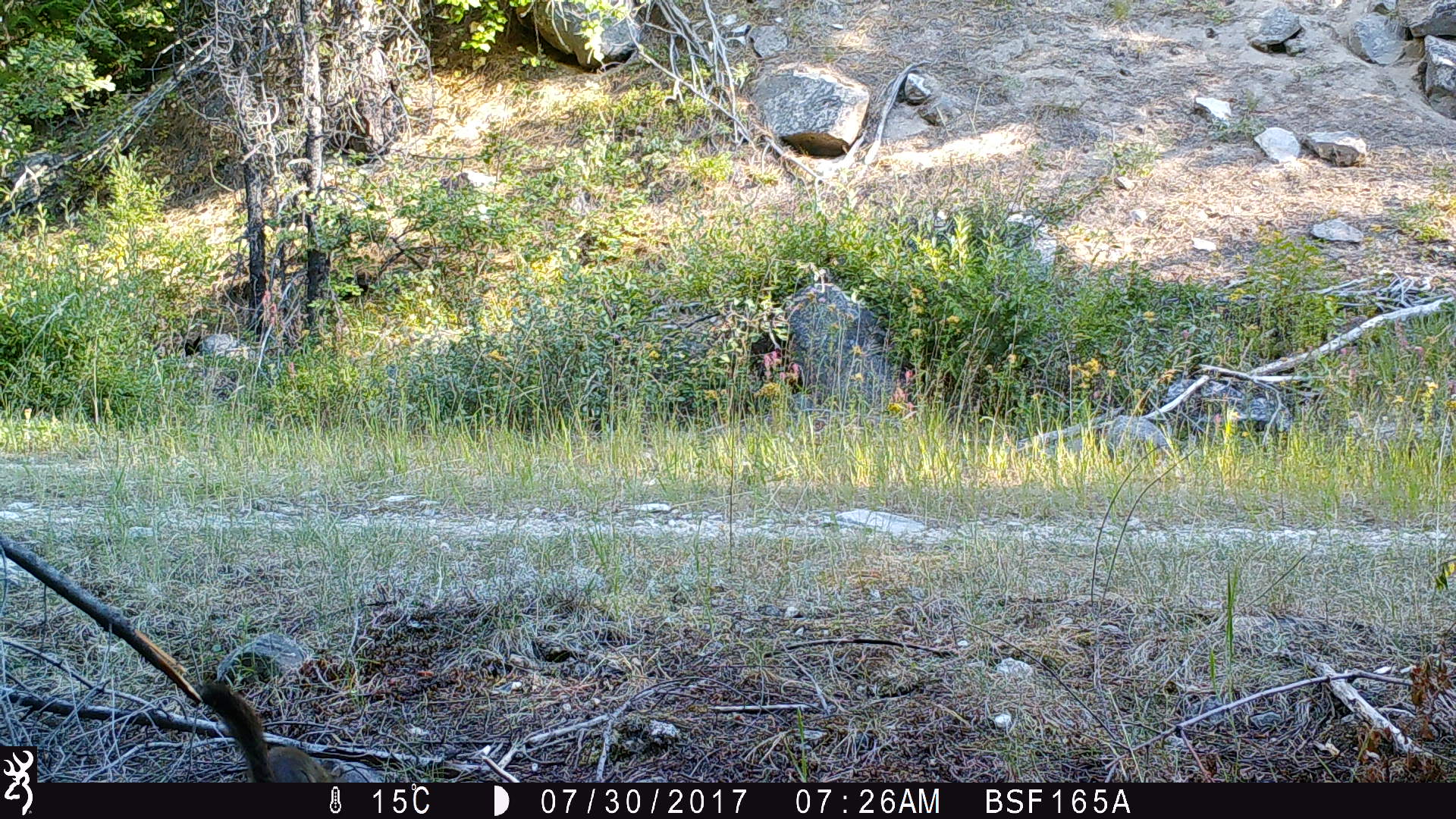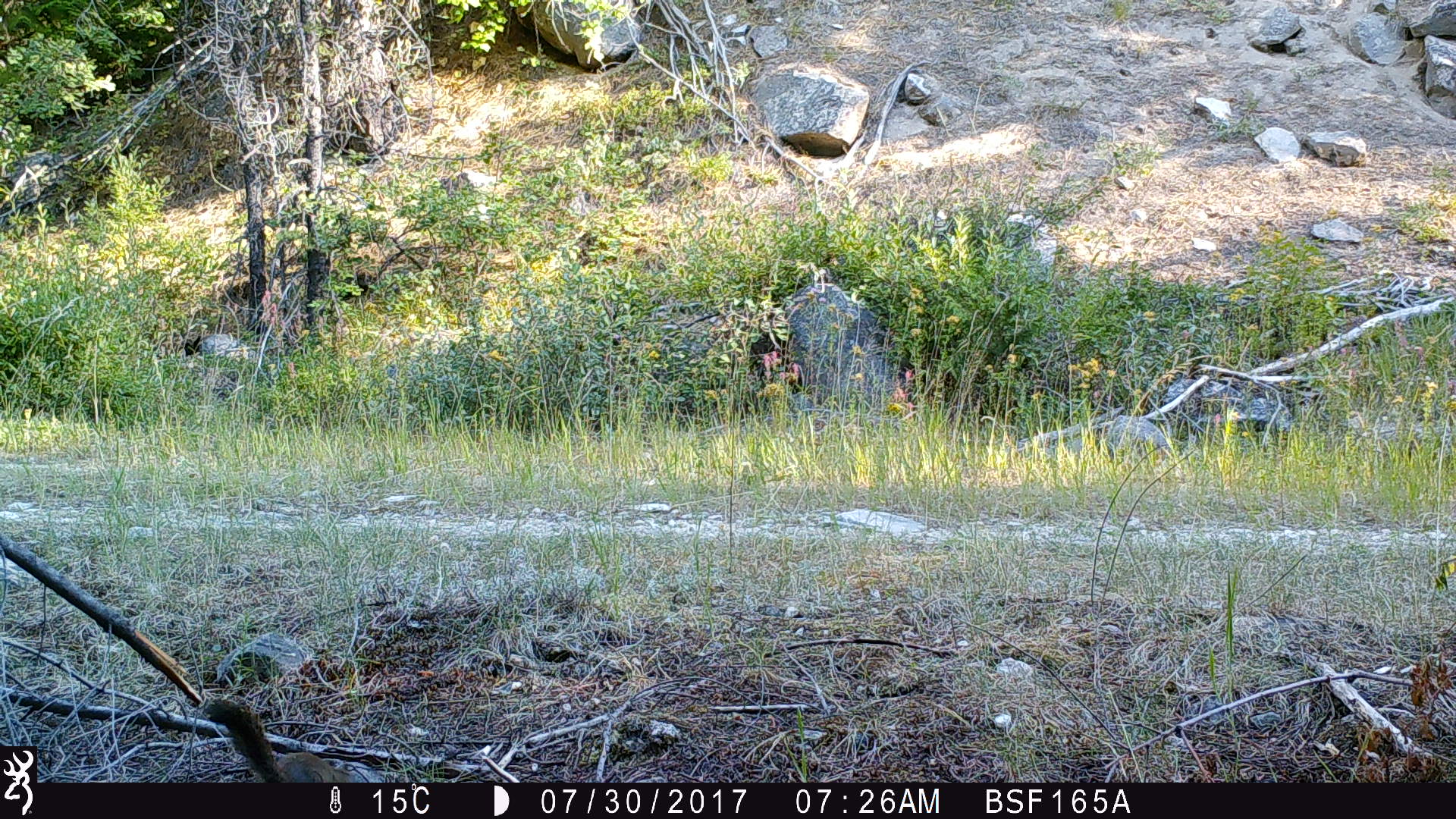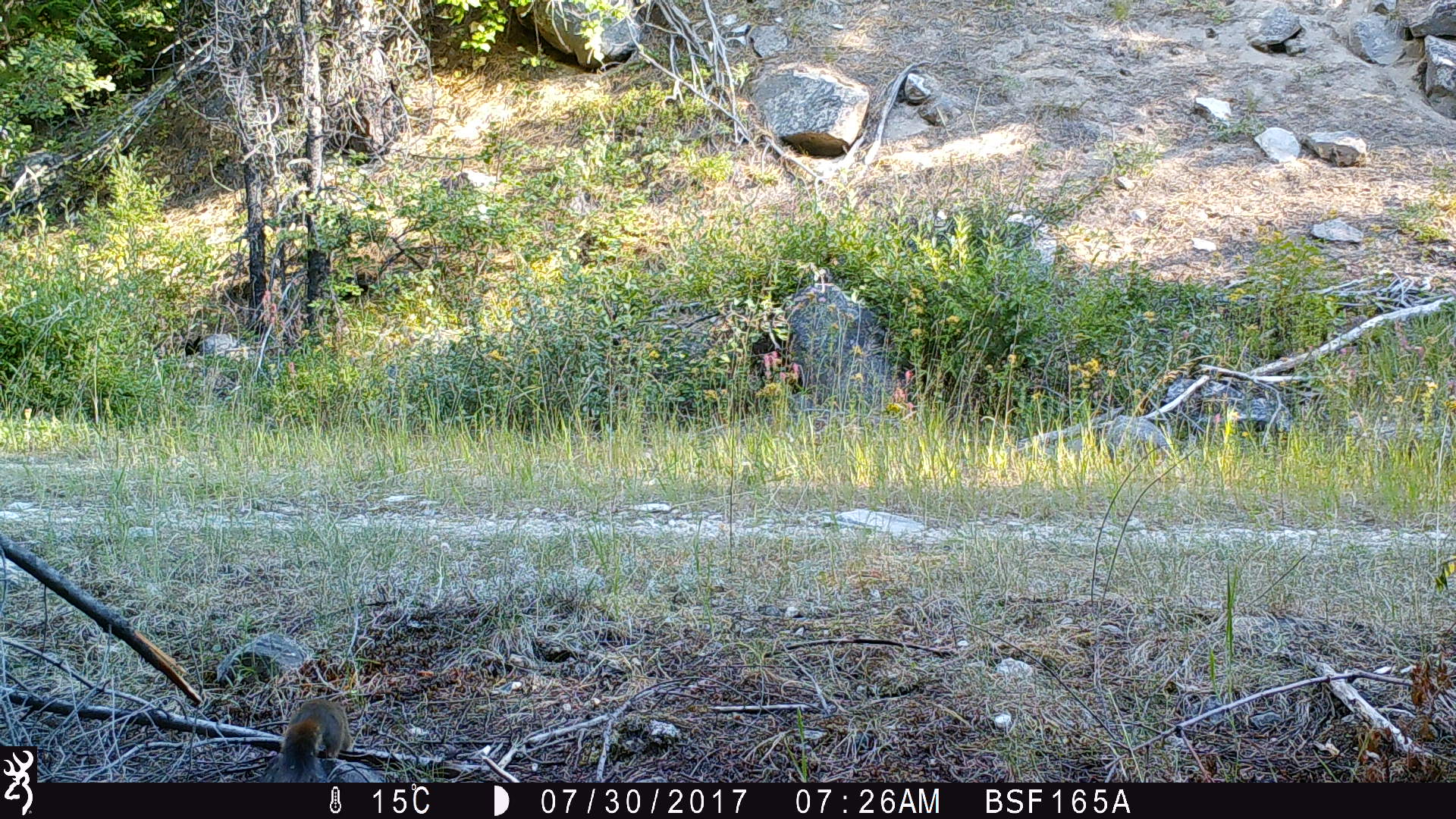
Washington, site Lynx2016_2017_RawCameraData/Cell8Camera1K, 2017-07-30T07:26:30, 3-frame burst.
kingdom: Animalia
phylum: Chordata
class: Mammalia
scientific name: Mammalia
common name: small mammal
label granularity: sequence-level